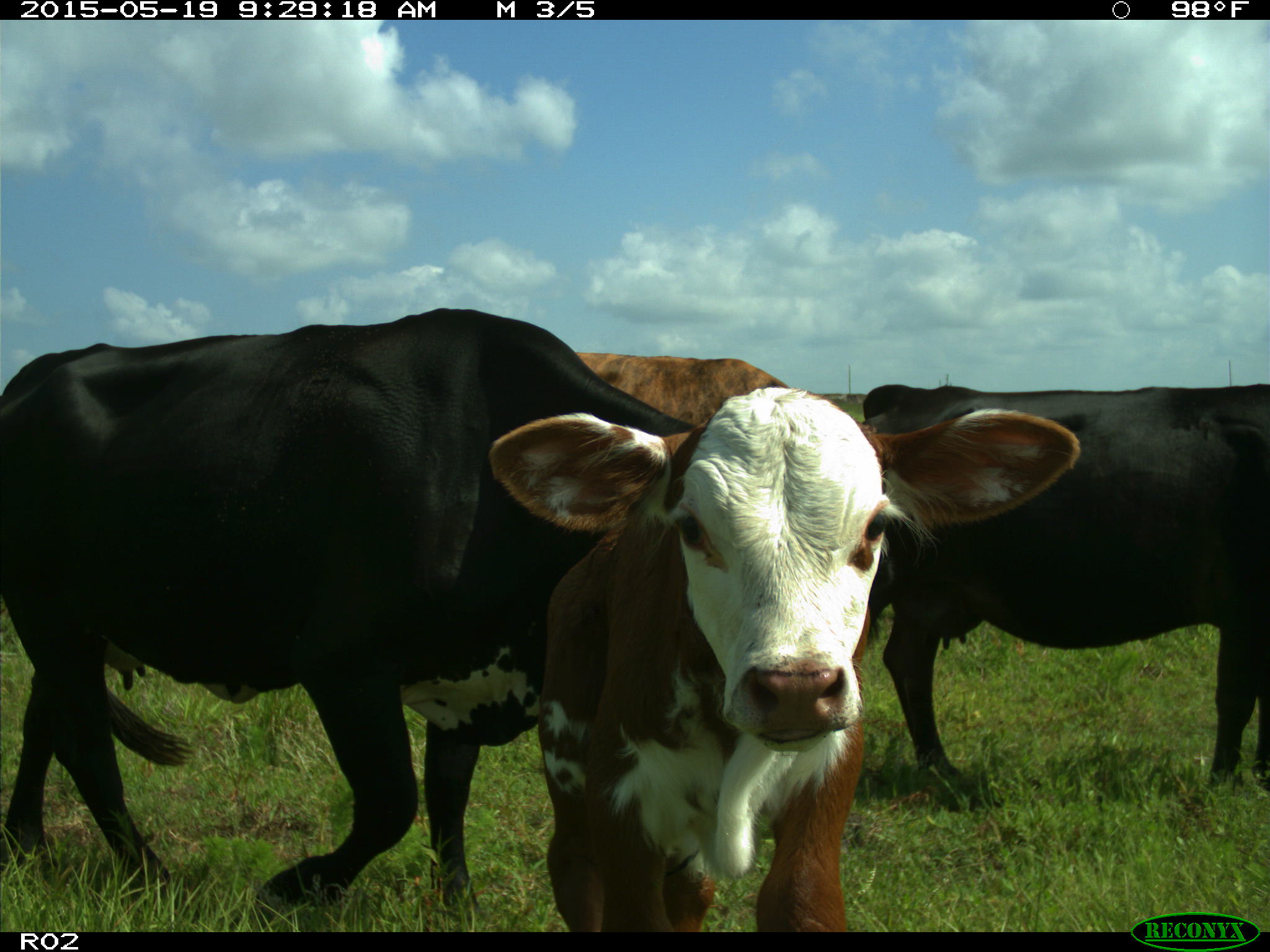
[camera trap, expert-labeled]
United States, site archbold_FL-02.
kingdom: Animalia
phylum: Chordata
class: Mammalia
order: Artiodactyla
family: Bovidae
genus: Bos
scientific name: Bos taurus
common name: domestic cow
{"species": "Bos taurus (domestic cow)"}